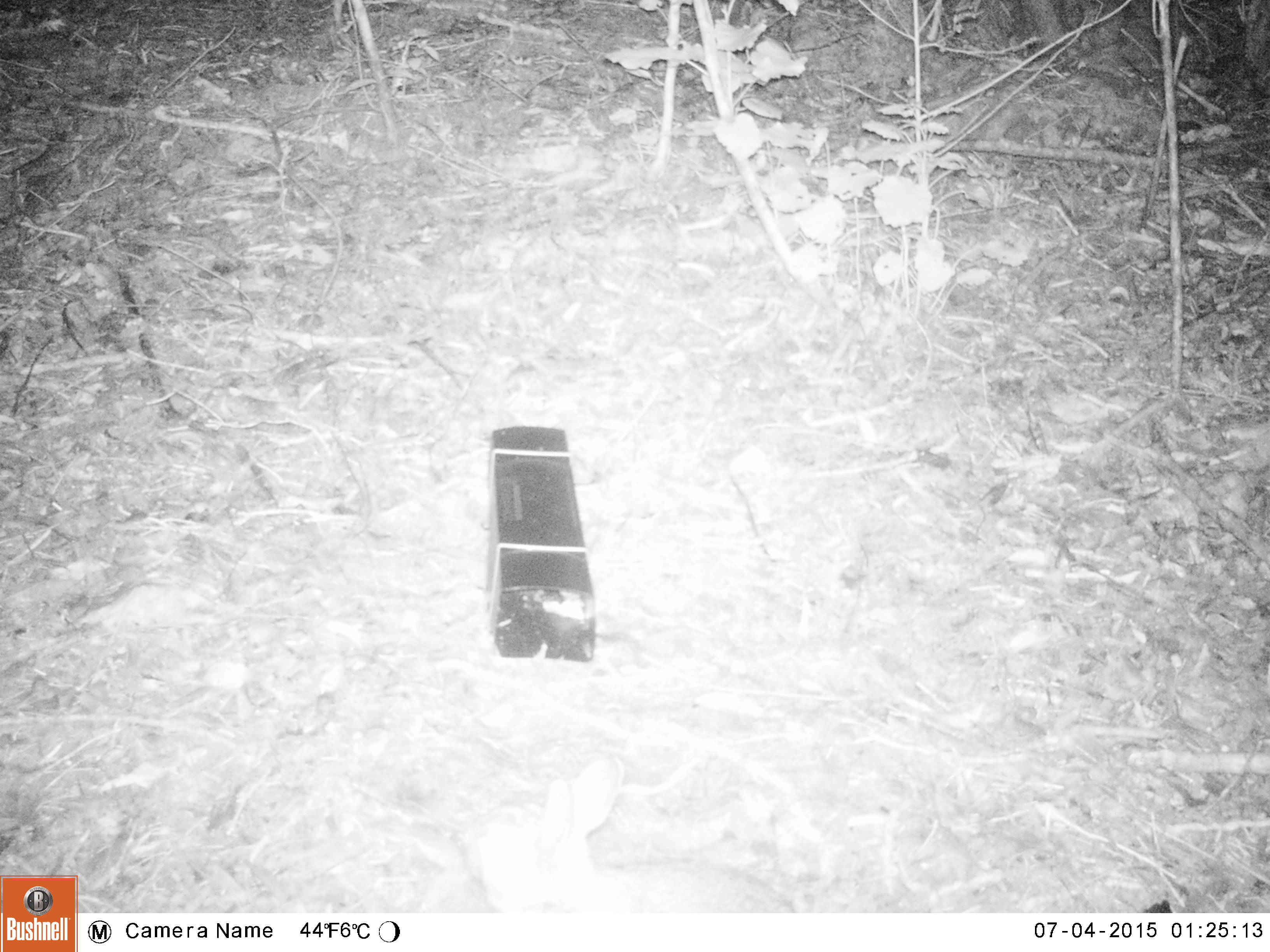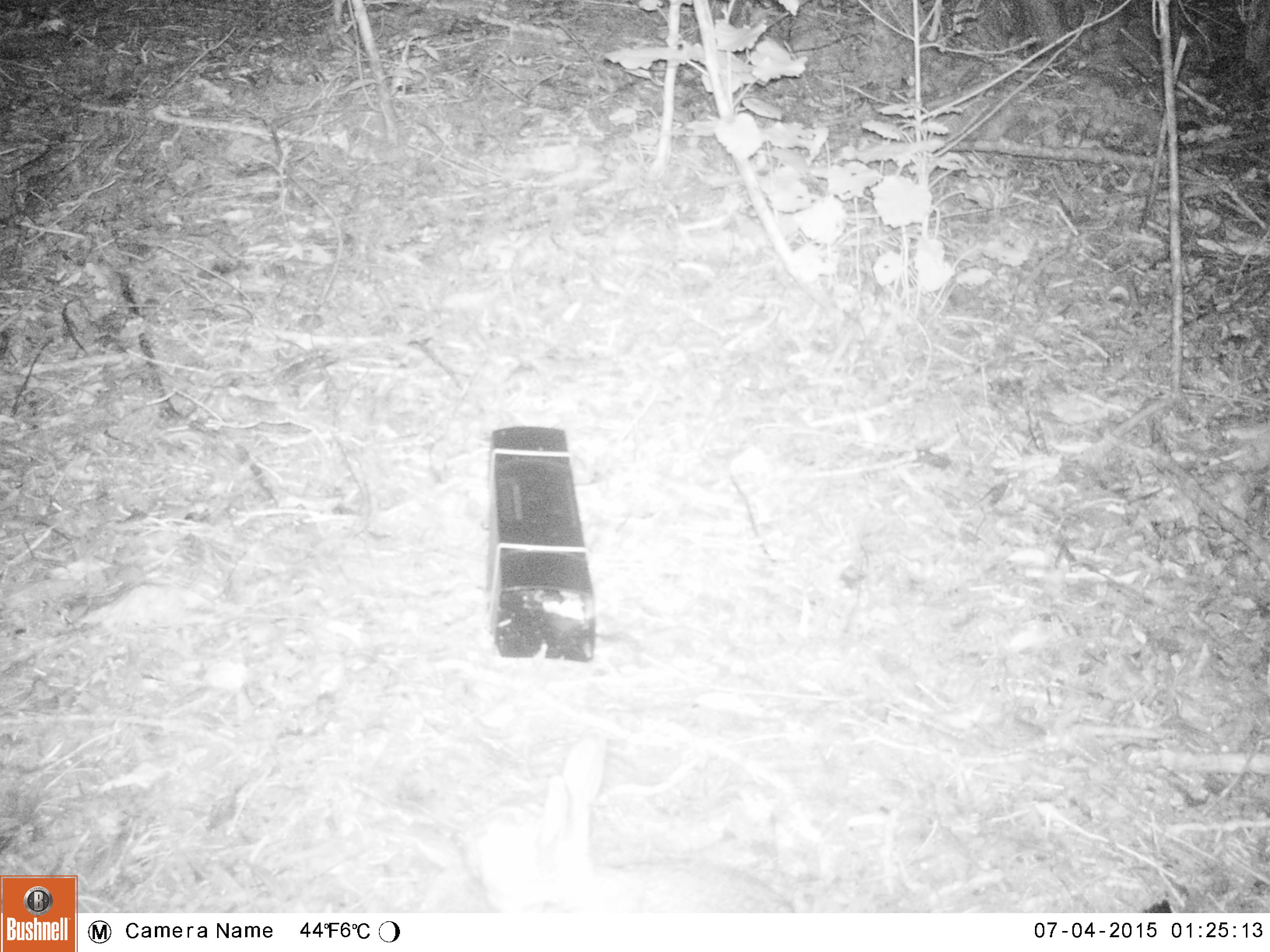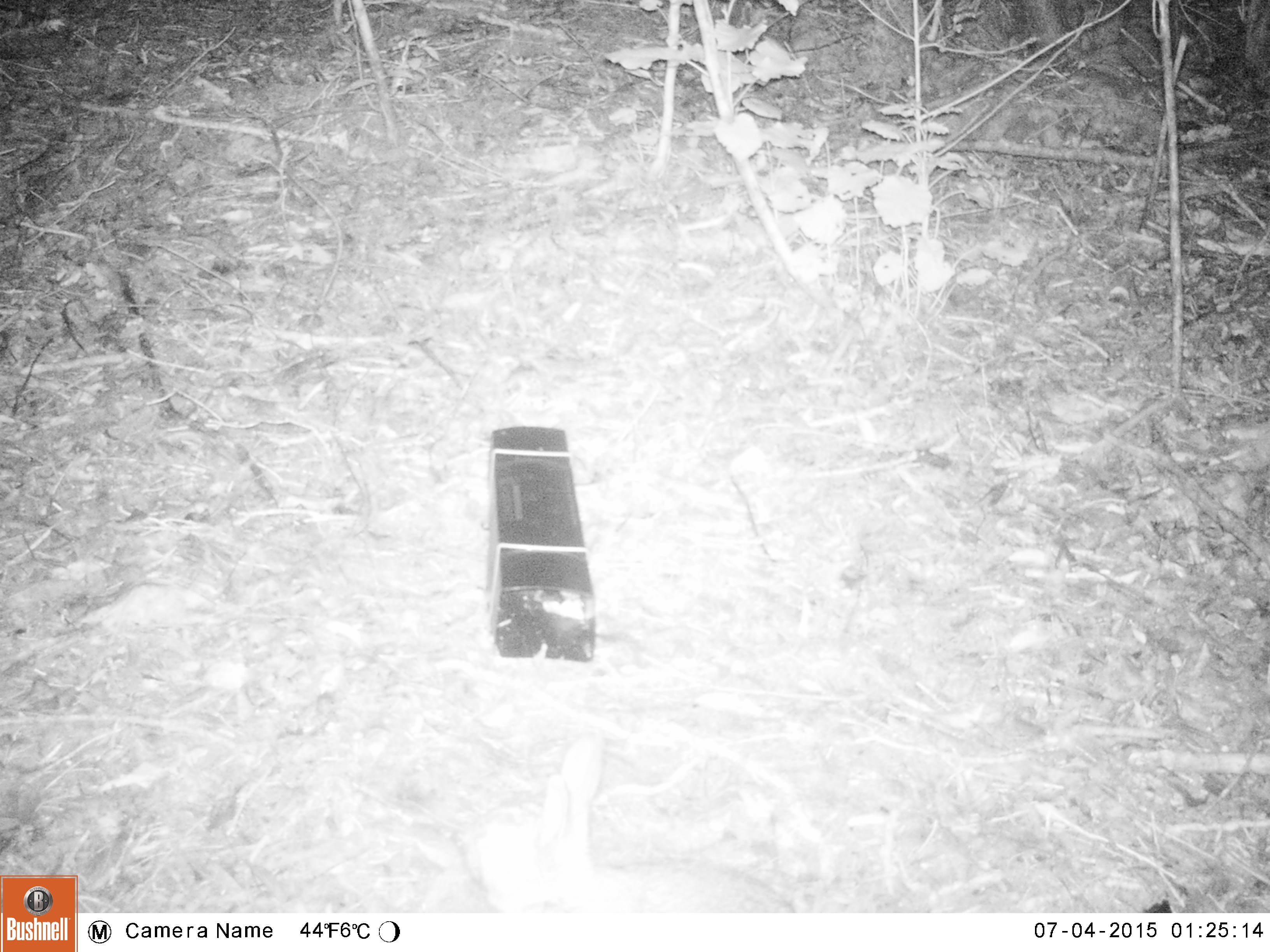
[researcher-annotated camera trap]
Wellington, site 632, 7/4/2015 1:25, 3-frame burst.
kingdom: Animalia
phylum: Chordata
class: Mammalia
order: Lagomorpha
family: Leporidae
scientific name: Leporidae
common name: rabbit